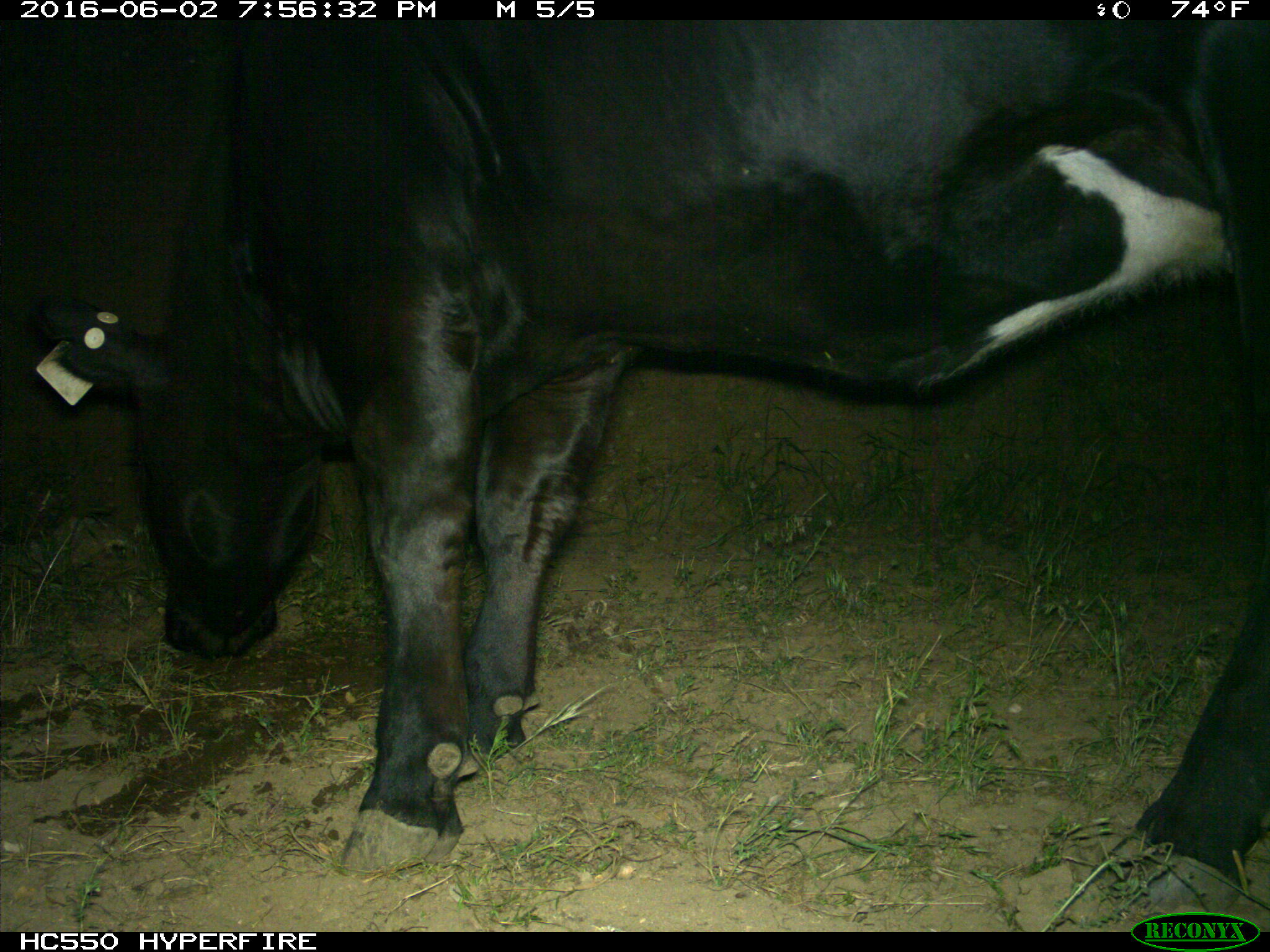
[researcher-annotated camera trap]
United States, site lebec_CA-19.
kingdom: Animalia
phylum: Chordata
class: Mammalia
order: Artiodactyla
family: Bovidae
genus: Bos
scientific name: Bos taurus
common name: domestic cow